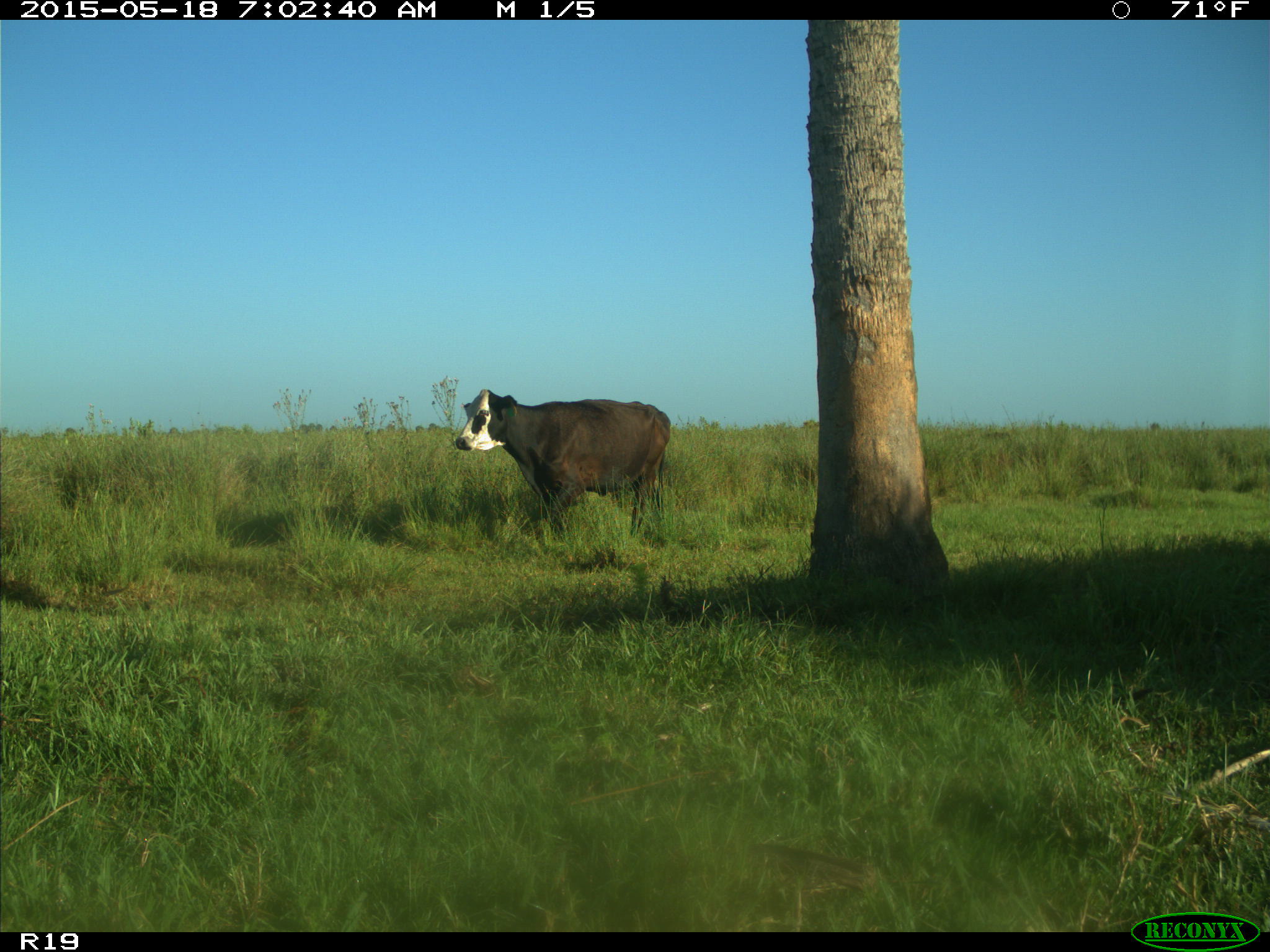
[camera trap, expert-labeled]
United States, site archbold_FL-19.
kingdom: Animalia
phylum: Chordata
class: Mammalia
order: Artiodactyla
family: Bovidae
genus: Bos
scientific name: Bos taurus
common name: domestic cow